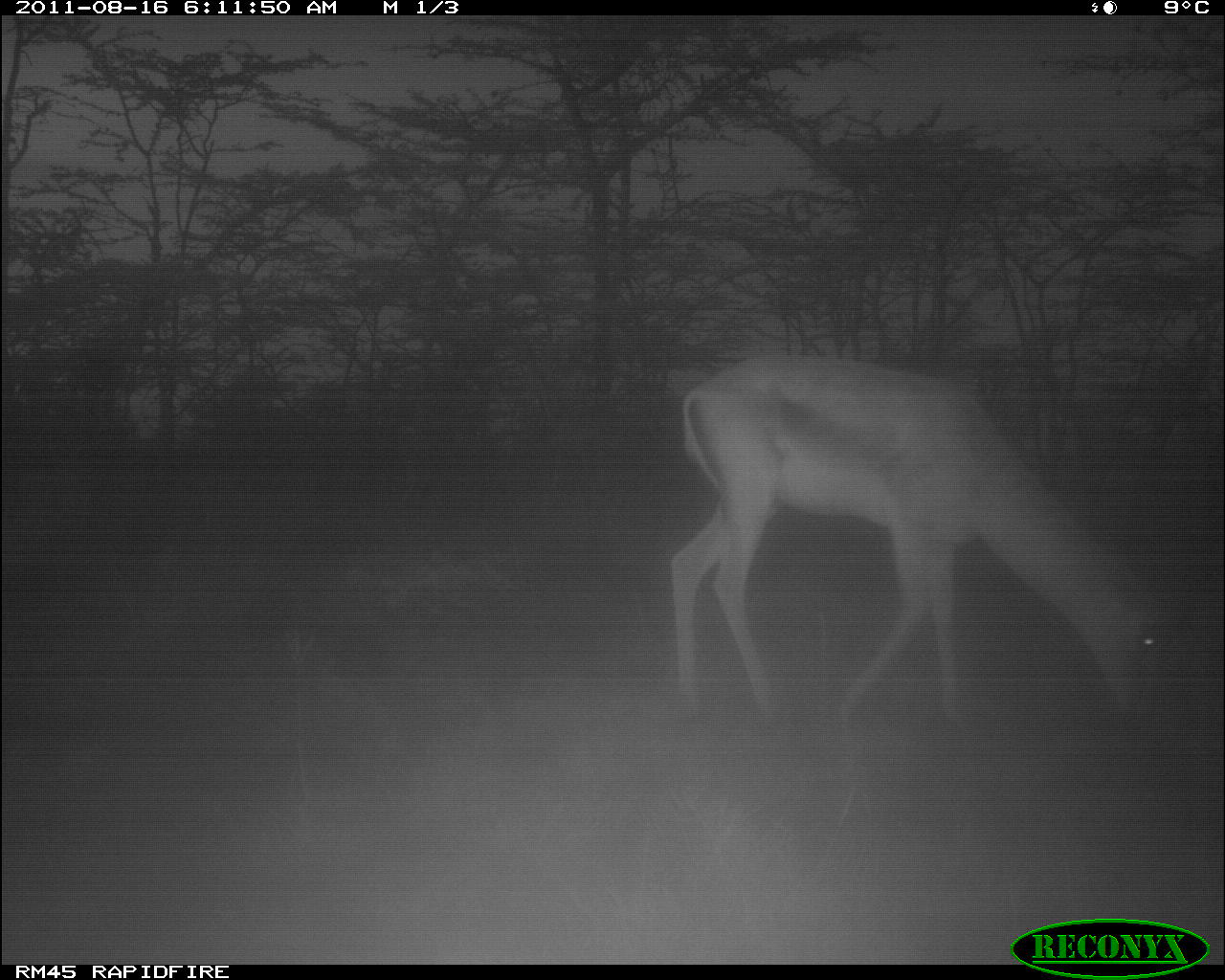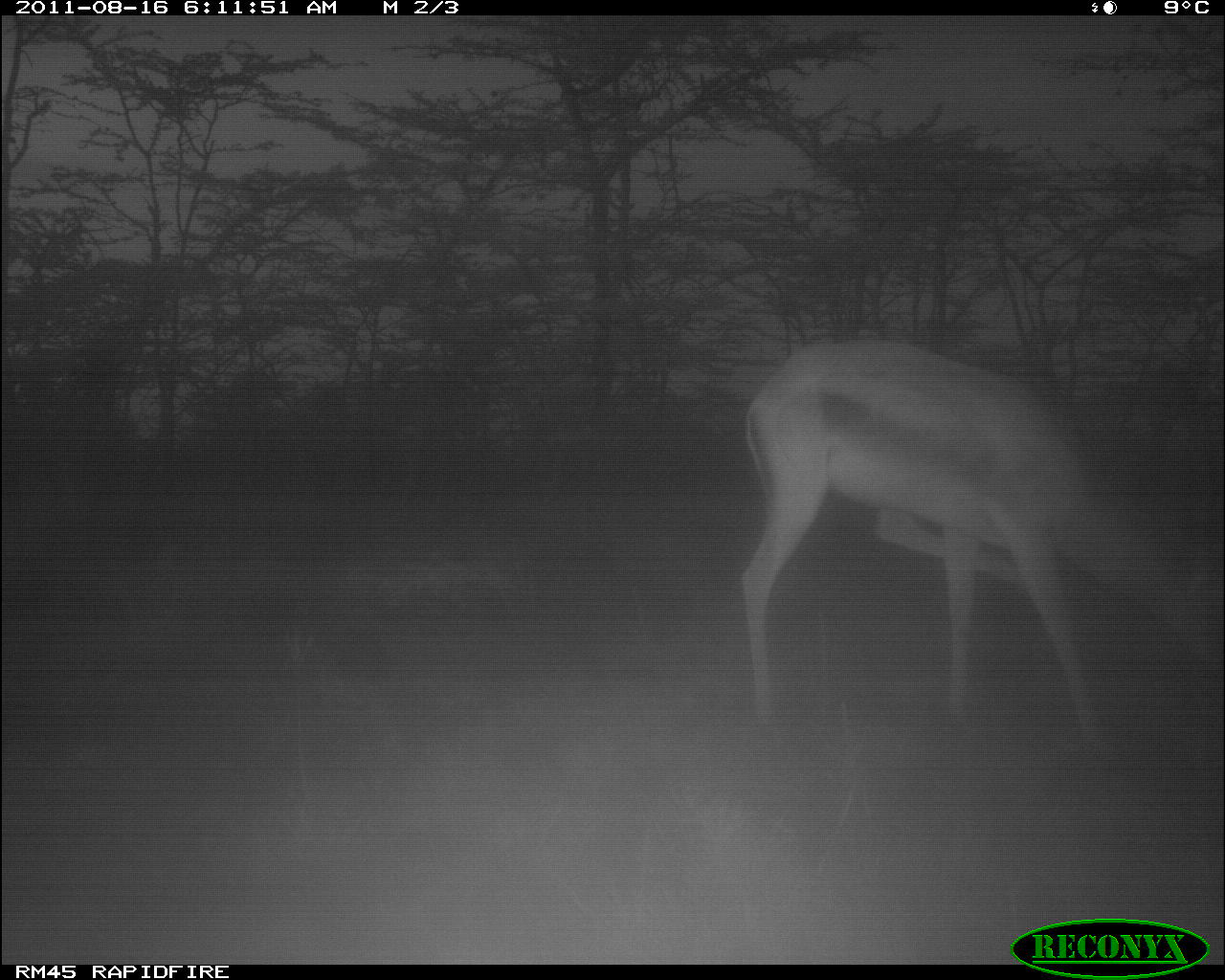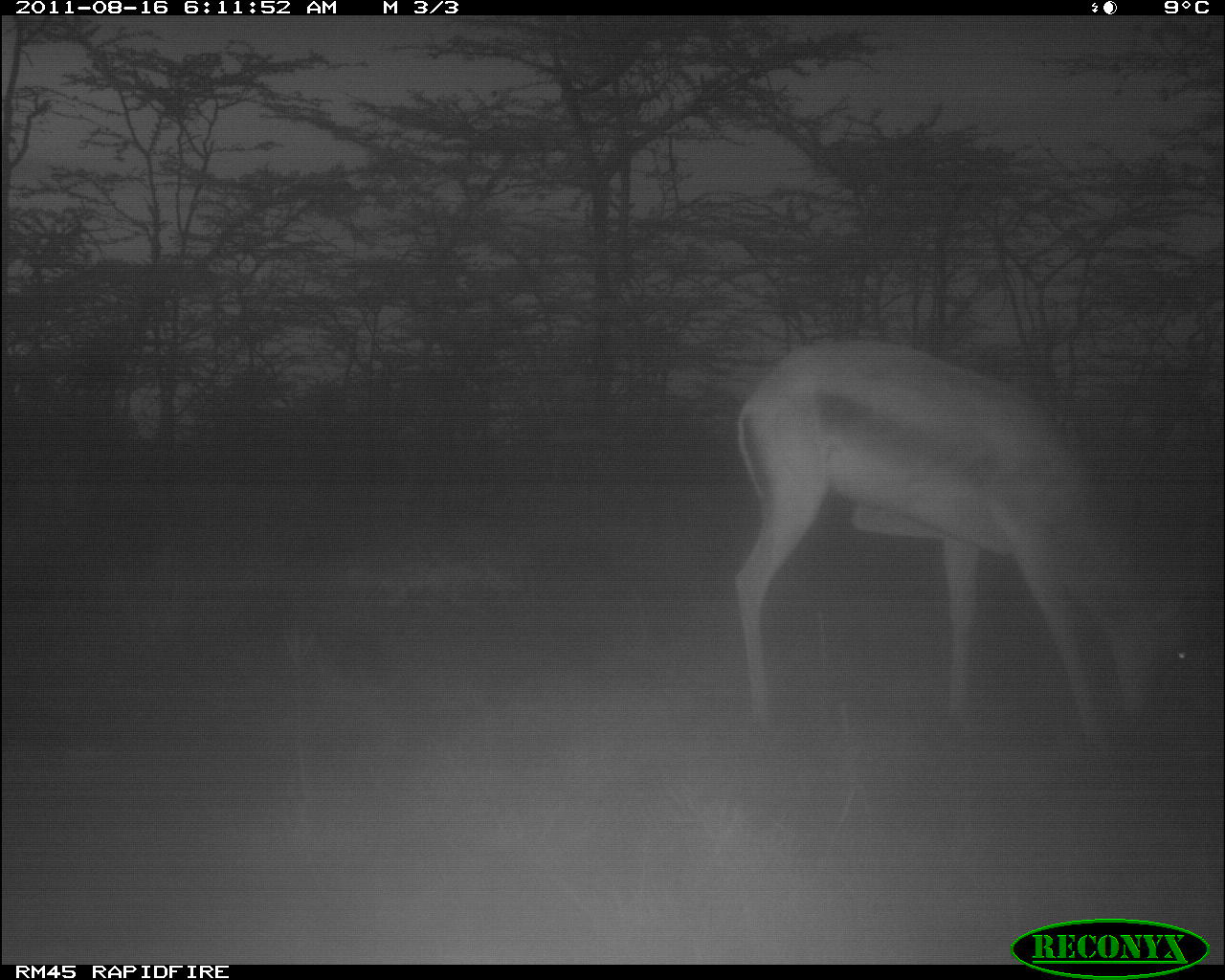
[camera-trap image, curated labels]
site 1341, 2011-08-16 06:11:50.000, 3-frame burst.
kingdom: Animalia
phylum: Chordata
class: Mammalia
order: Artiodactyla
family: Bovidae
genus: Nanger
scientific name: Nanger granti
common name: grant's gazelle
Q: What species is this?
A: Nanger granti (grant's gazelle).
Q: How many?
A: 1.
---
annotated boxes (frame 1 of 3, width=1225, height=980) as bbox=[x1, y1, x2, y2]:
nanger granti: bbox=[664, 348, 1195, 748]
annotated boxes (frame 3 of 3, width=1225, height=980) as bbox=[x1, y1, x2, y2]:
nanger granti: bbox=[729, 332, 1225, 764]